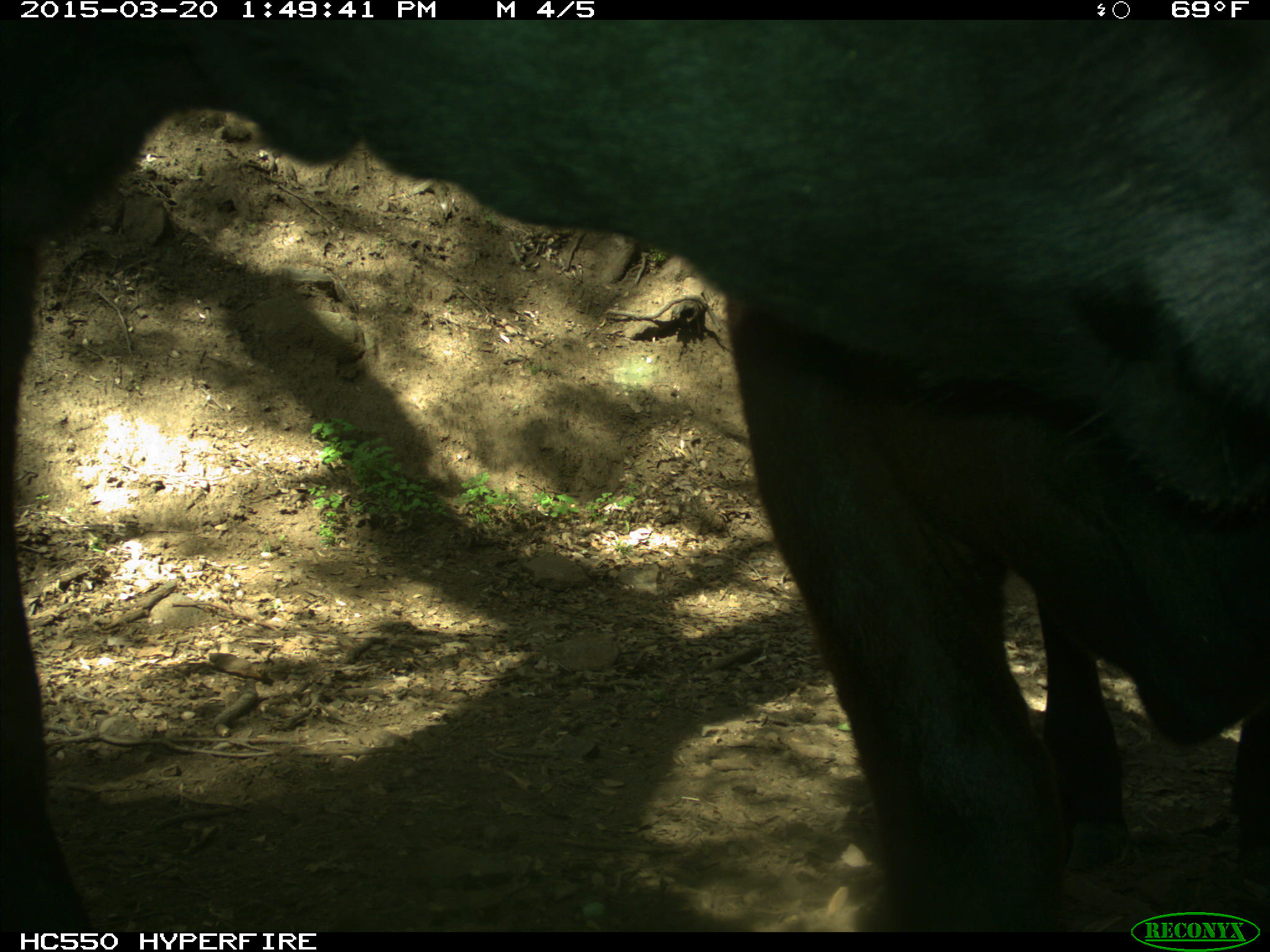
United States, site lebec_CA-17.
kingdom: Animalia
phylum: Chordata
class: Mammalia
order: Artiodactyla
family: Bovidae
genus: Bos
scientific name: Bos taurus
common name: domestic cow